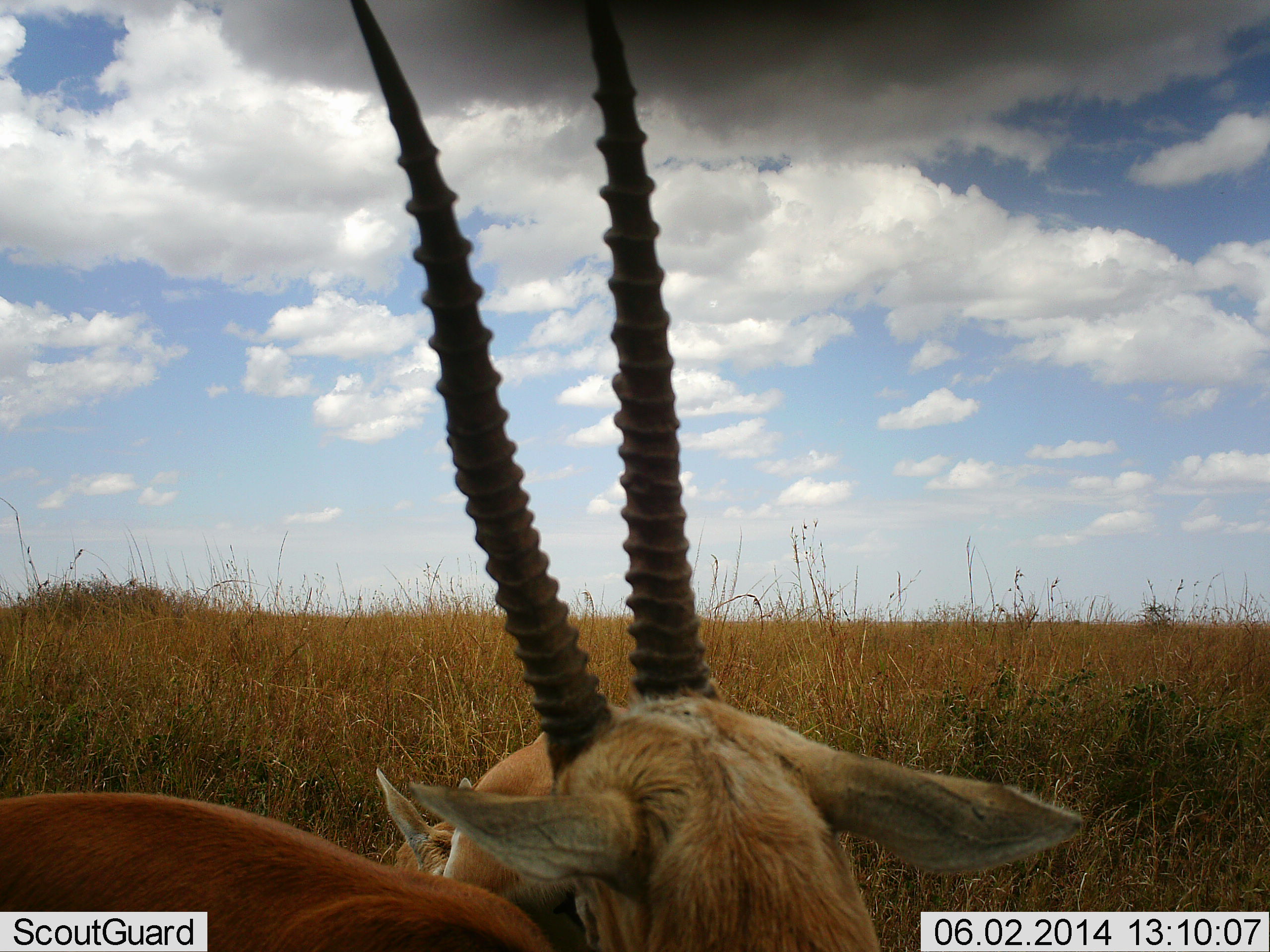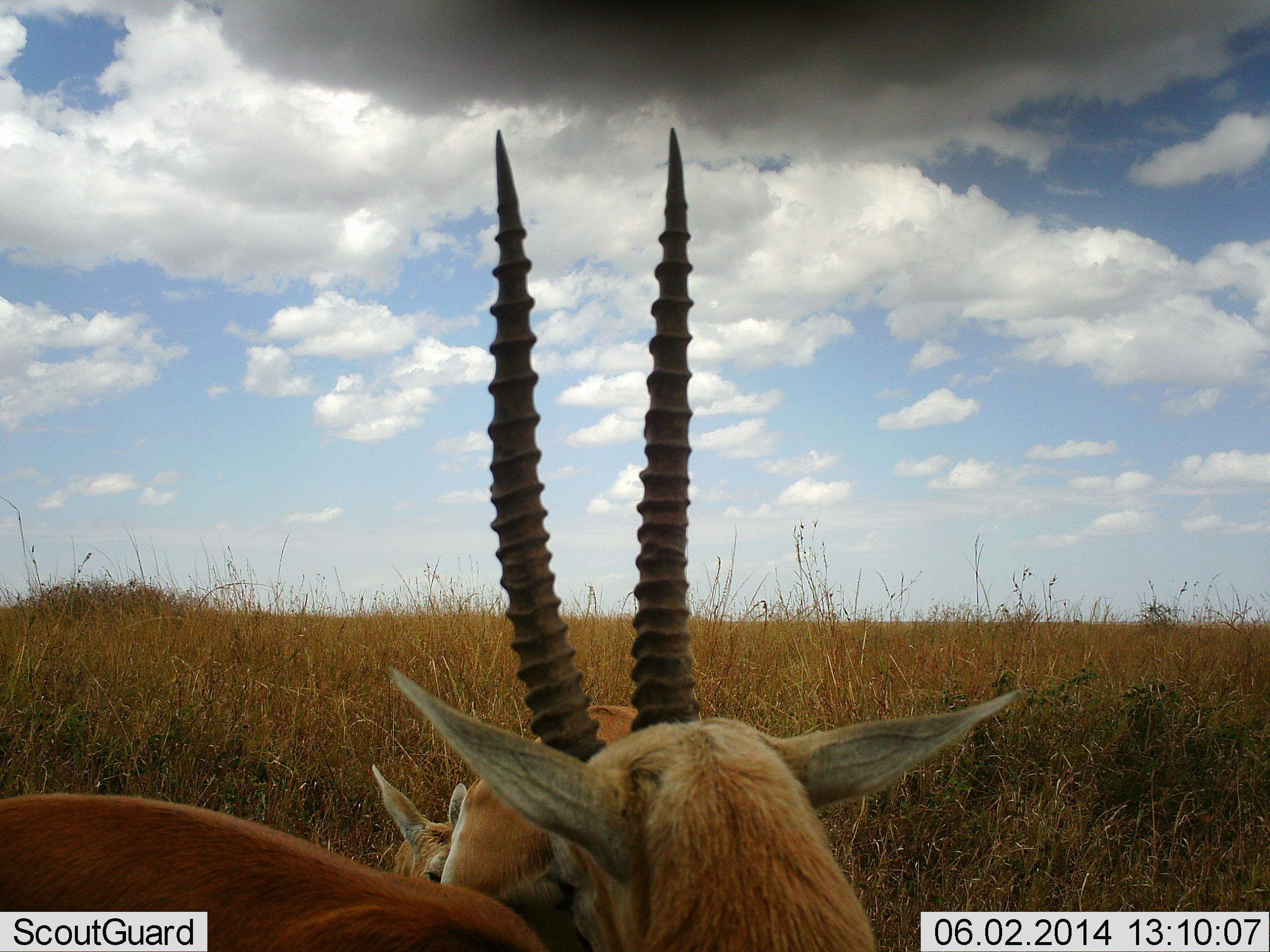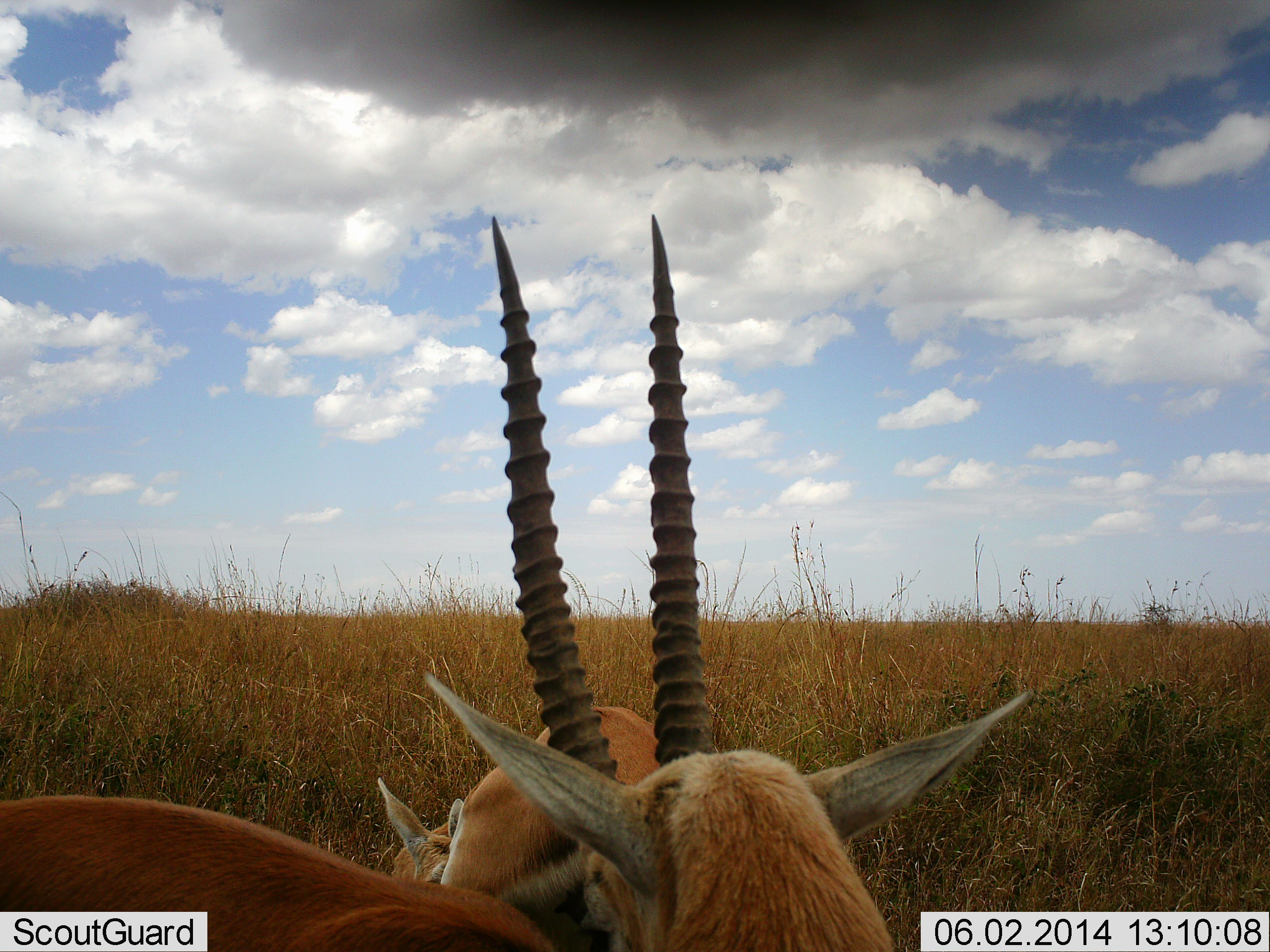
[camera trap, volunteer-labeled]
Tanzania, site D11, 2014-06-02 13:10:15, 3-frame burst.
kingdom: Animalia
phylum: Chordata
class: Mammalia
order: Artiodactyla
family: Bovidae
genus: Nanger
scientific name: Nanger granti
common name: grant's gazelle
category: gazellegrants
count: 3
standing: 60%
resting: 20%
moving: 0%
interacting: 30%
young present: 20%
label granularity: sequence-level